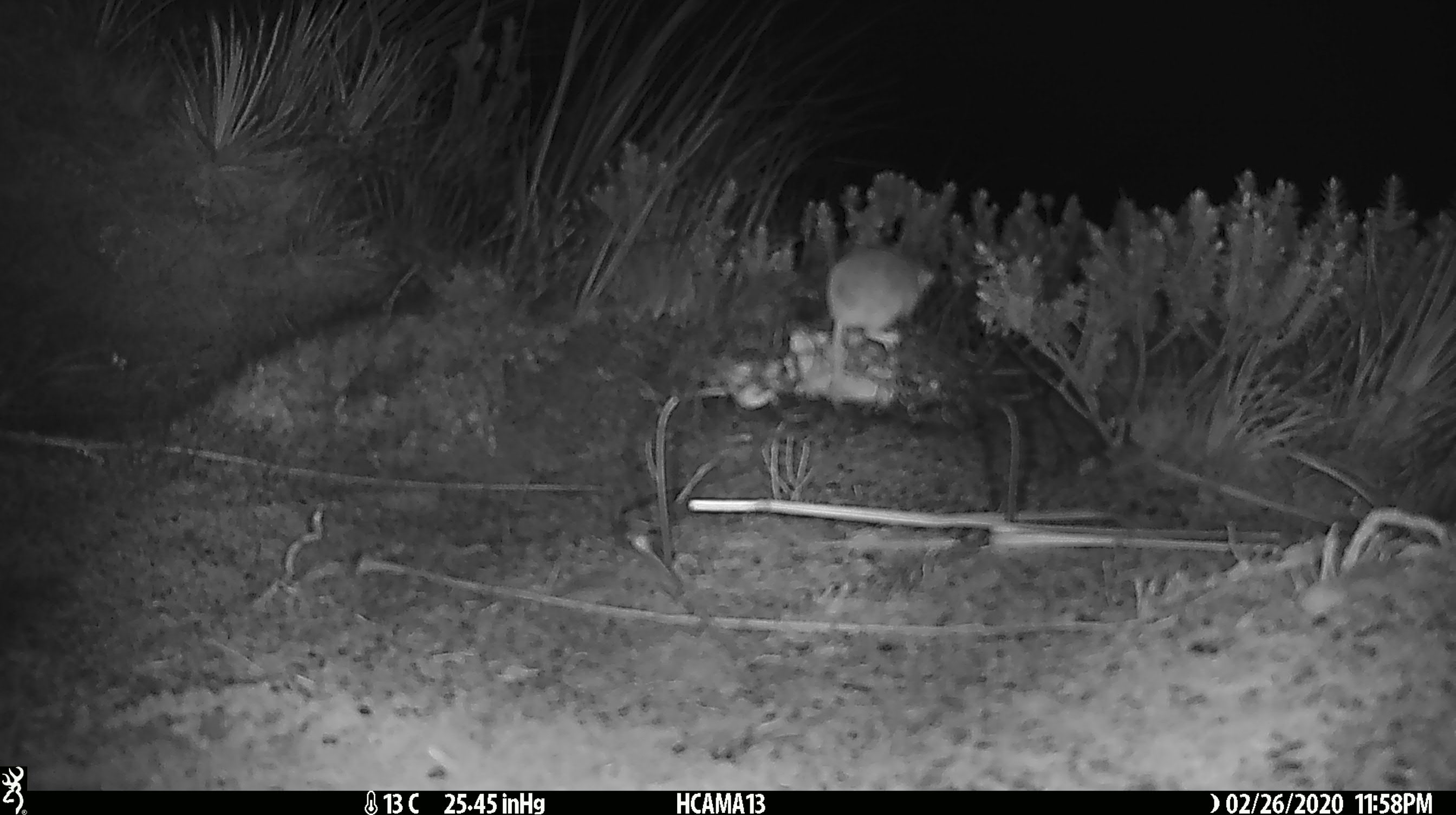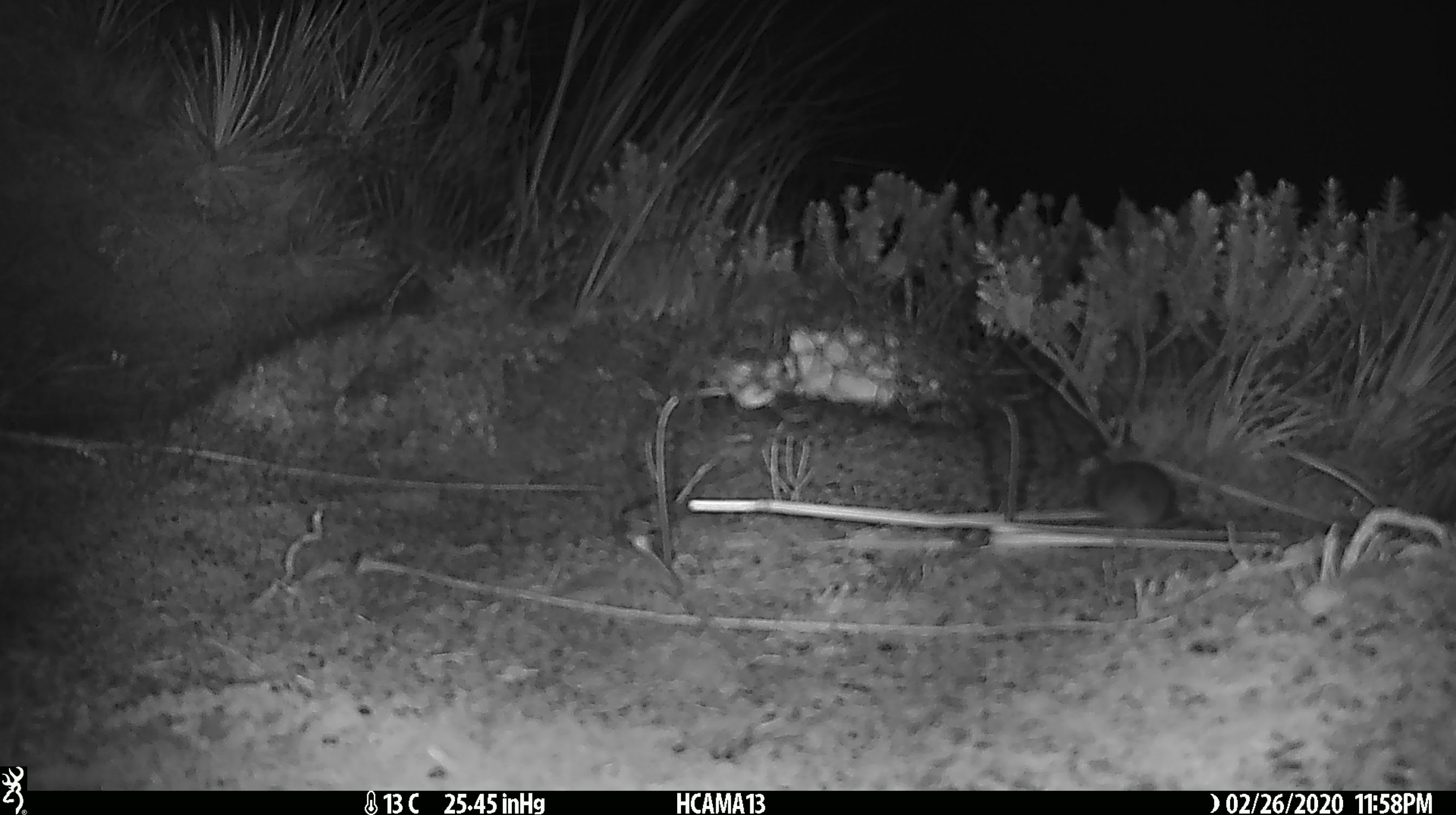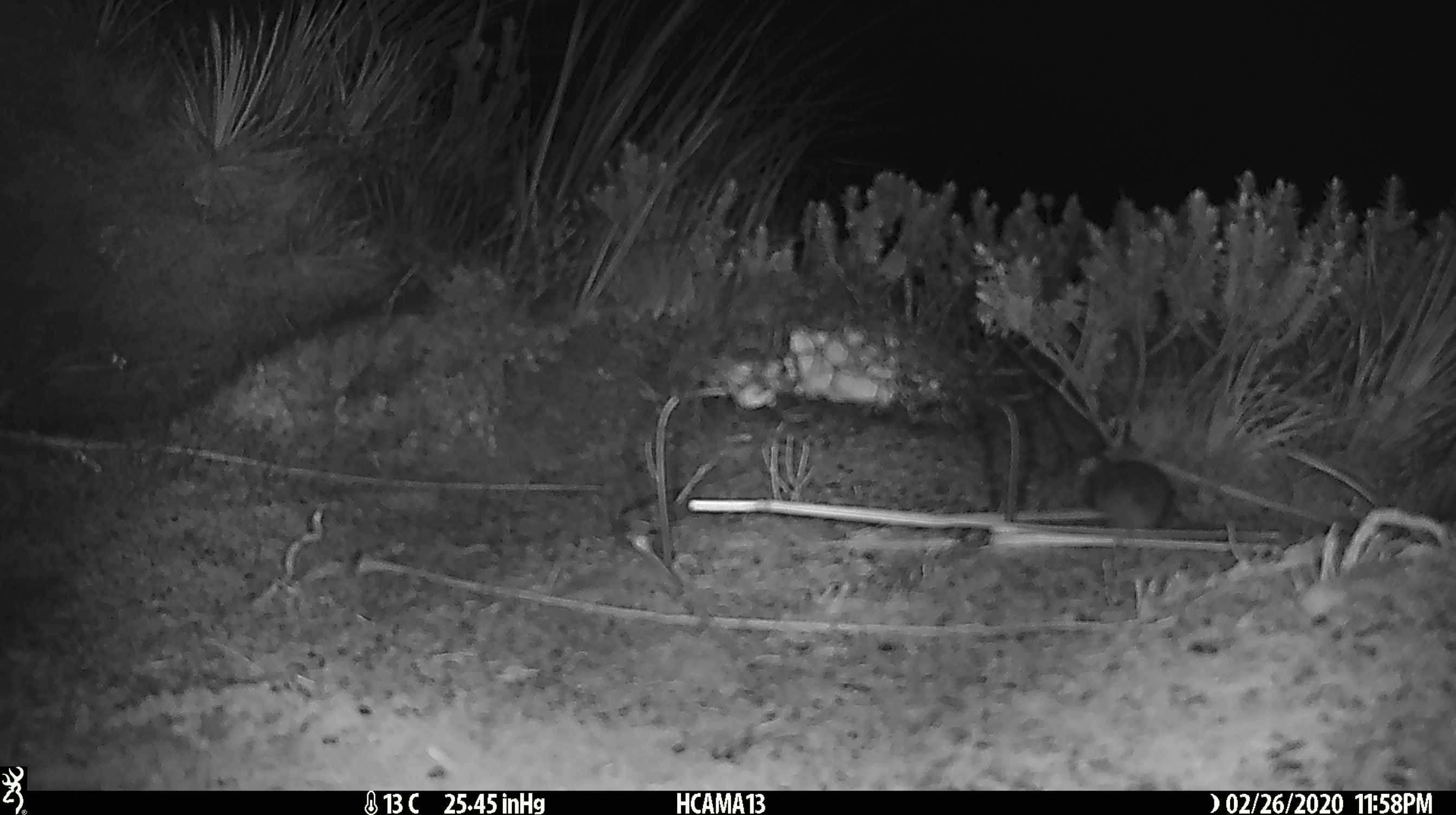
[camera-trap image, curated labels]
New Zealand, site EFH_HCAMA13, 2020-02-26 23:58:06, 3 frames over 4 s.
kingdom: Animalia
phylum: Chordata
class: Mammalia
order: Rodentia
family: Muridae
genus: Mus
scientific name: Mus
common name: mouse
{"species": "mouse (Mus)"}